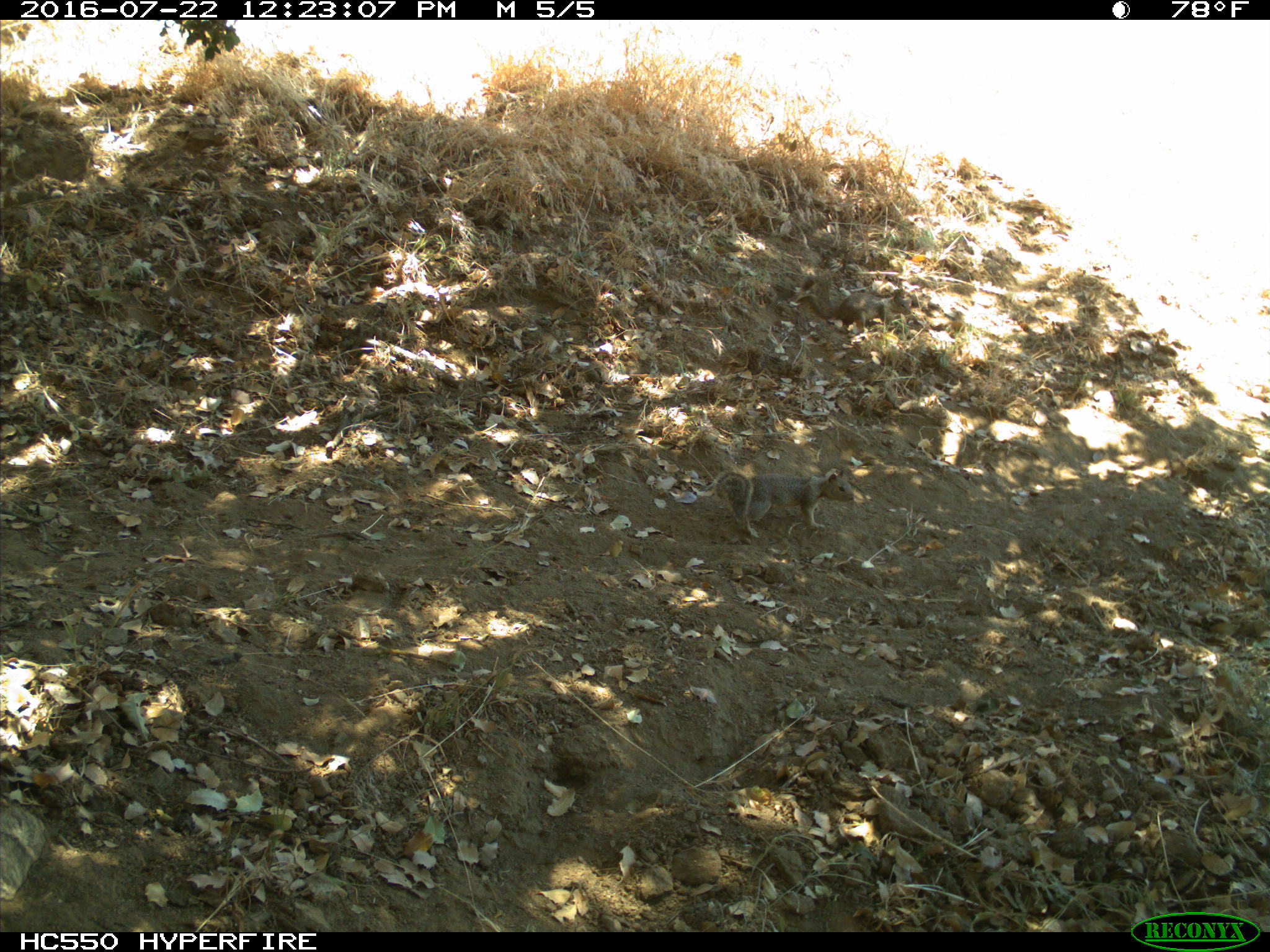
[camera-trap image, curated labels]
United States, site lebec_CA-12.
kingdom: Animalia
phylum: Chordata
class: Mammalia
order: Rodentia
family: Sciuridae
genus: Otospermophilus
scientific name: Otospermophilus beecheyi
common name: california ground squirrel